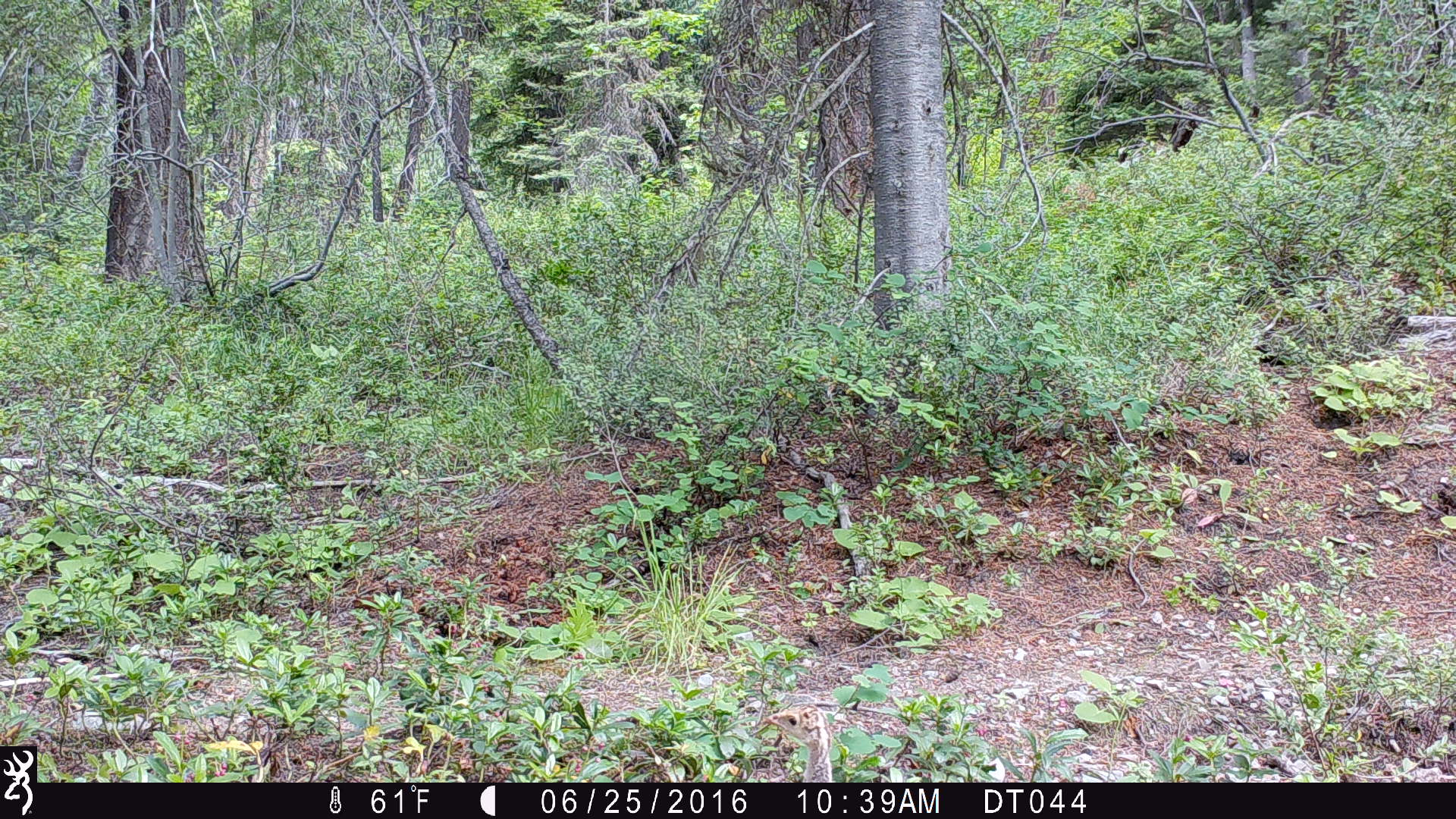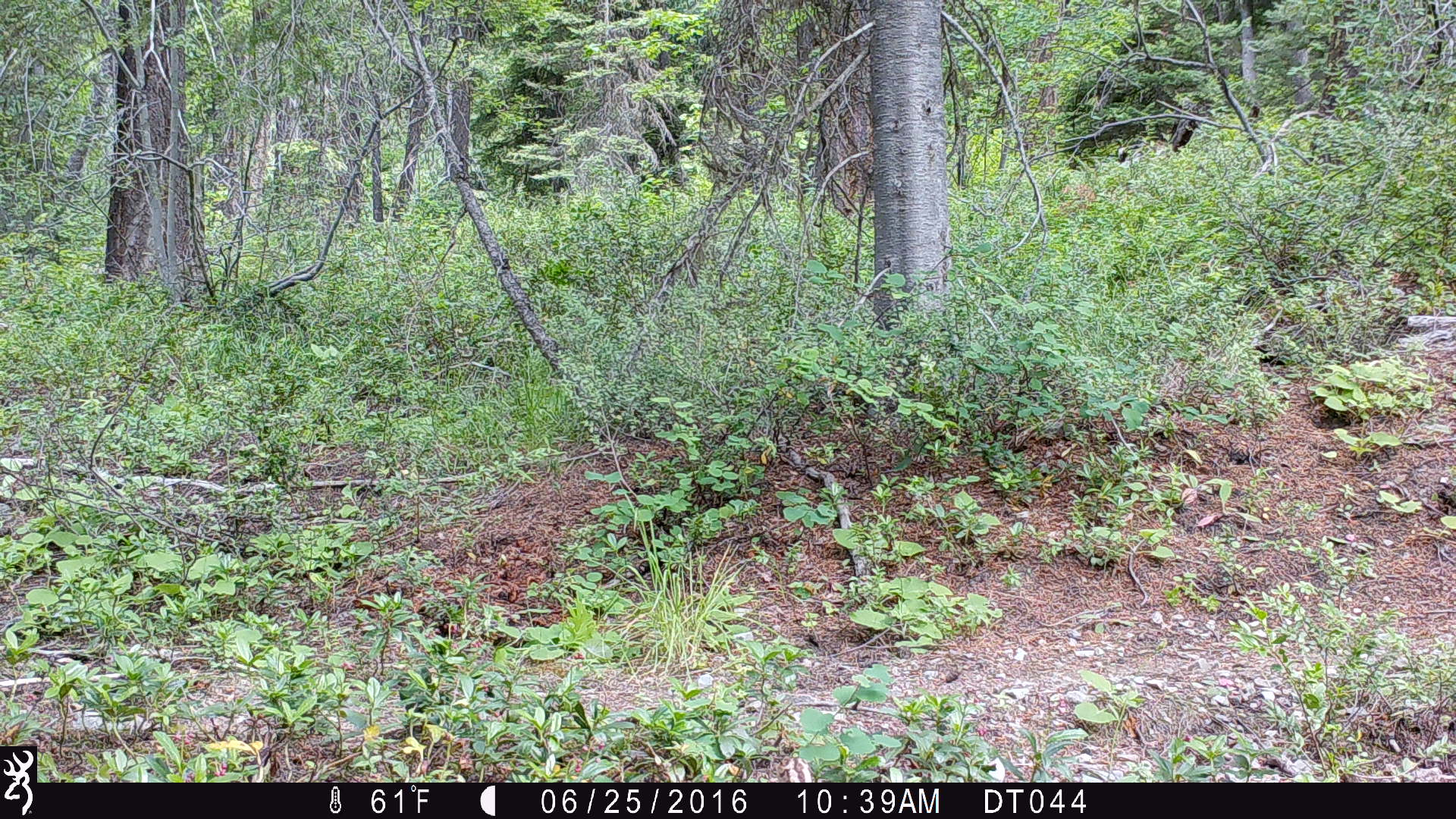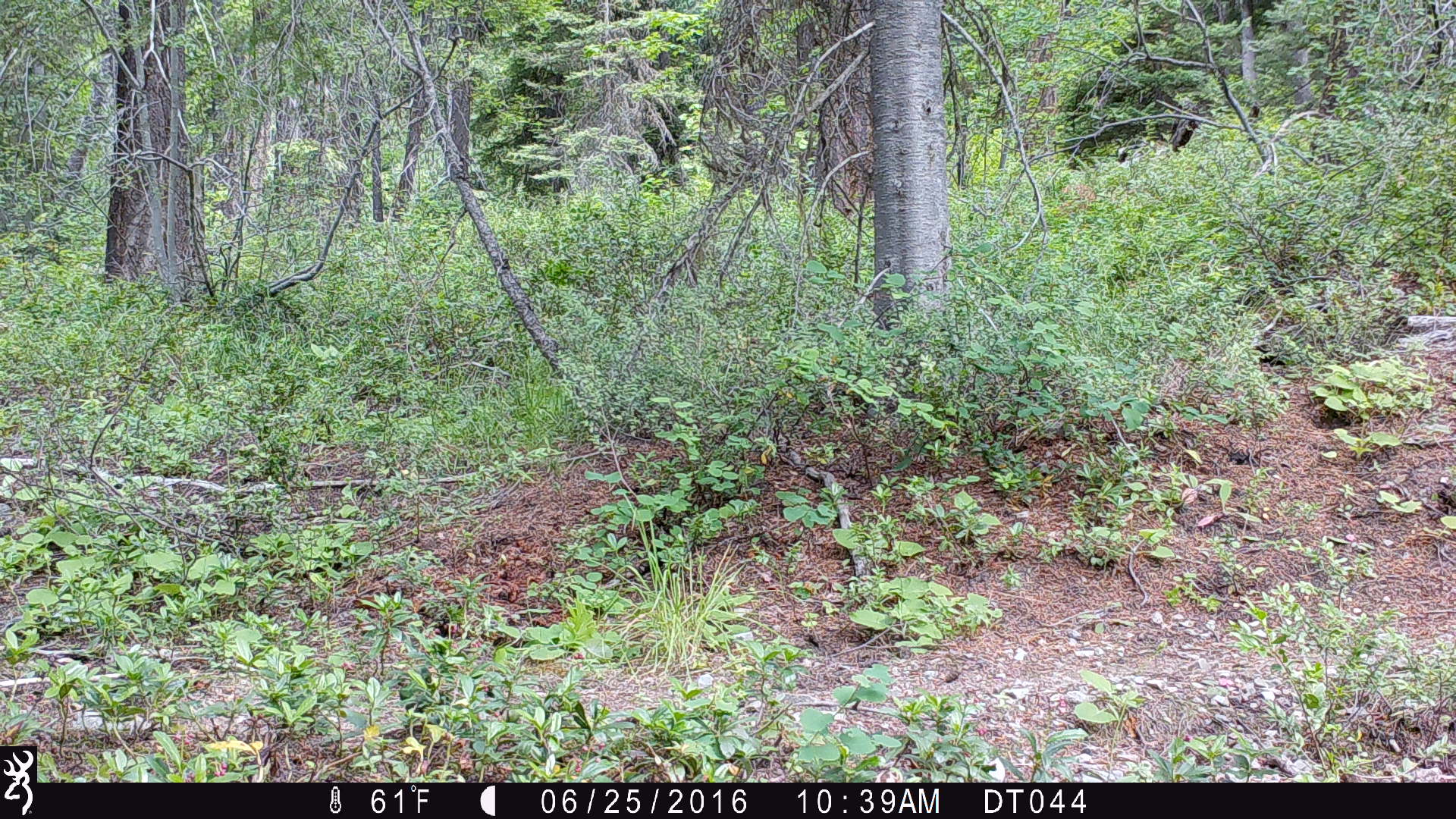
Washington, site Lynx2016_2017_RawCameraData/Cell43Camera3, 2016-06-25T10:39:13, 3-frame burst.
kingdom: Animalia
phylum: Chordata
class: Aves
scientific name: Aves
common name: birds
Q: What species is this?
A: Aves (birds).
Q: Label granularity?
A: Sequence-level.